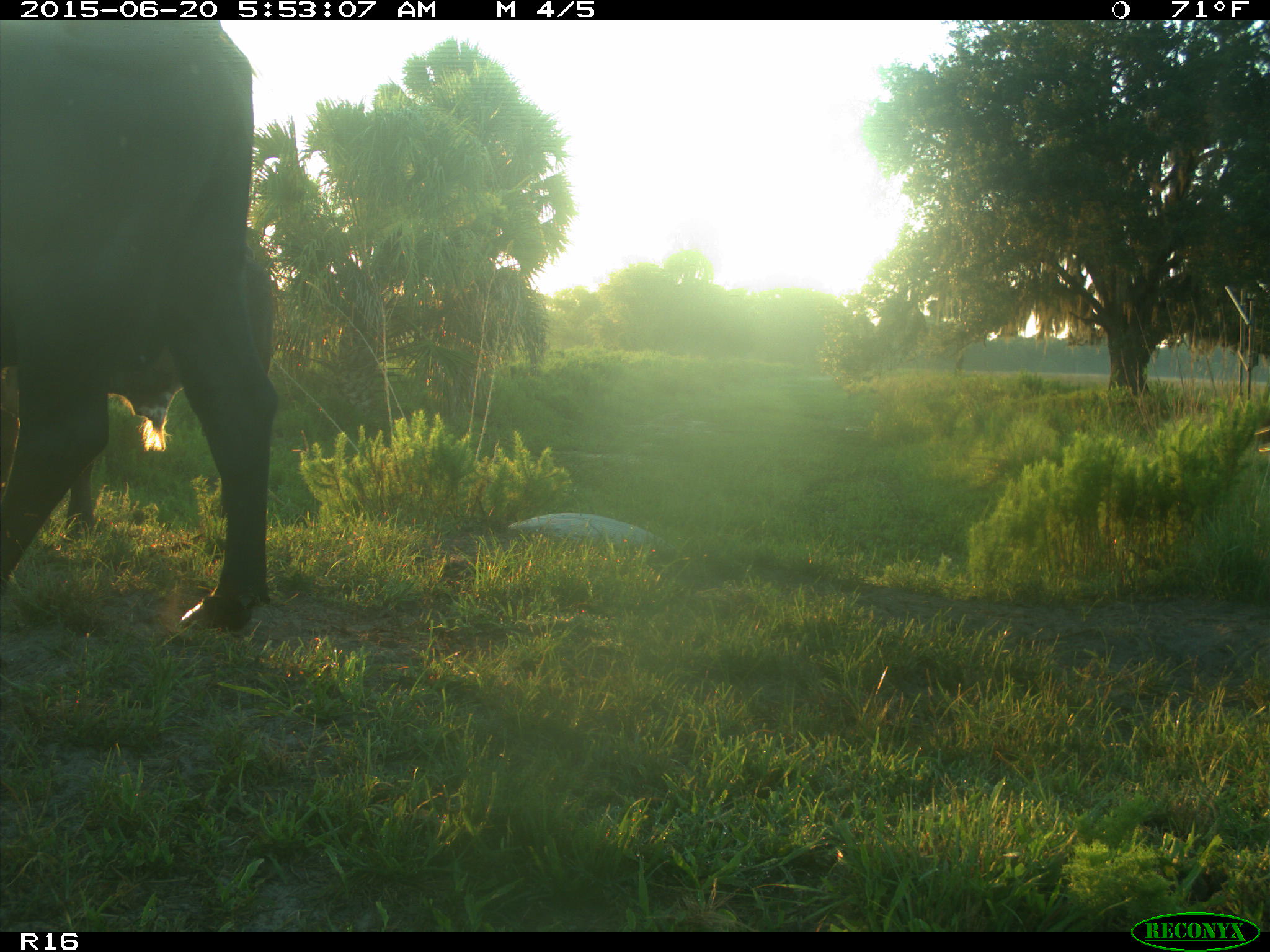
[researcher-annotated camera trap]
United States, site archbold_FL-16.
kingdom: Animalia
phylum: Chordata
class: Mammalia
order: Artiodactyla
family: Bovidae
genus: Bos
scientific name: Bos taurus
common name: domestic cow